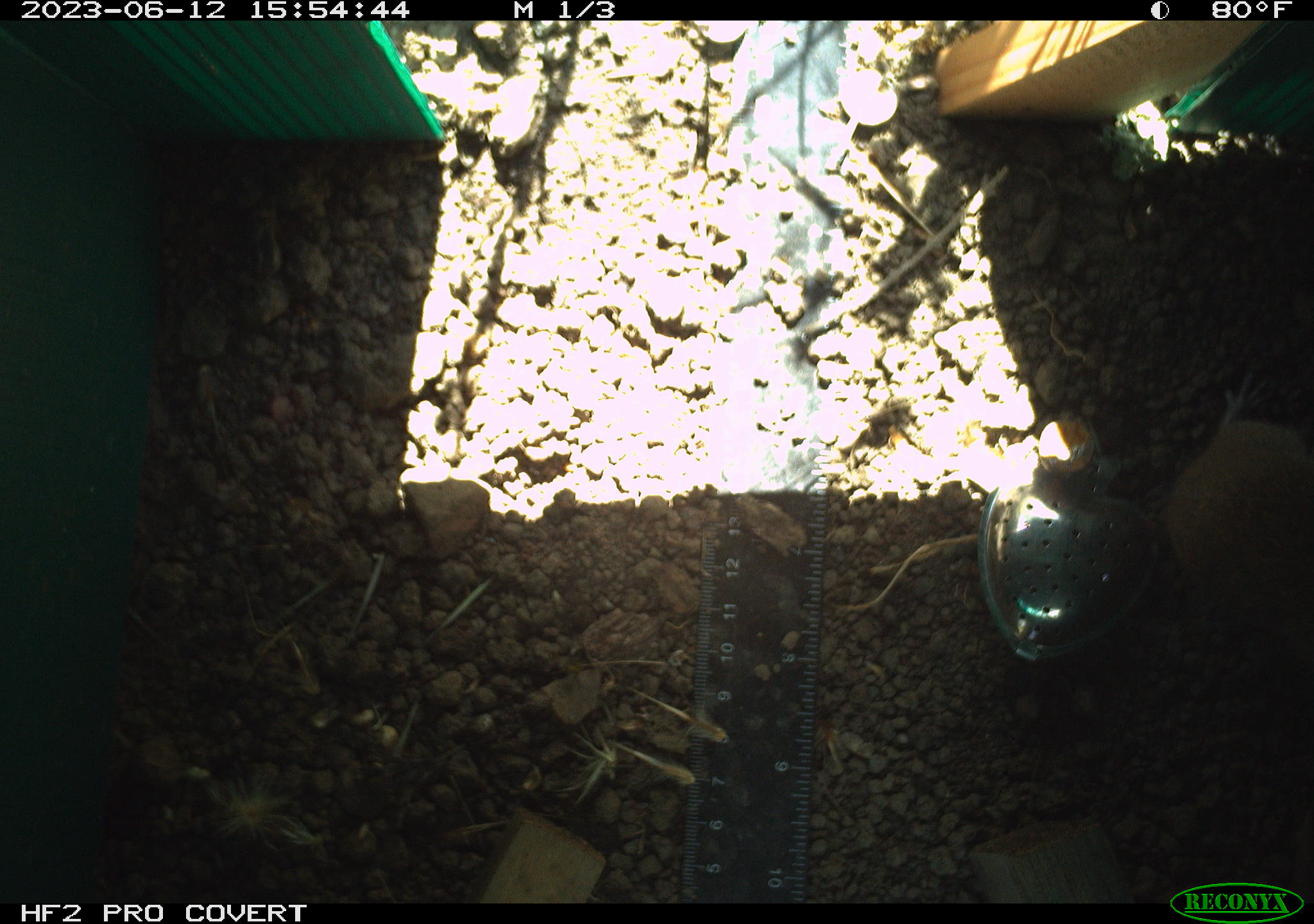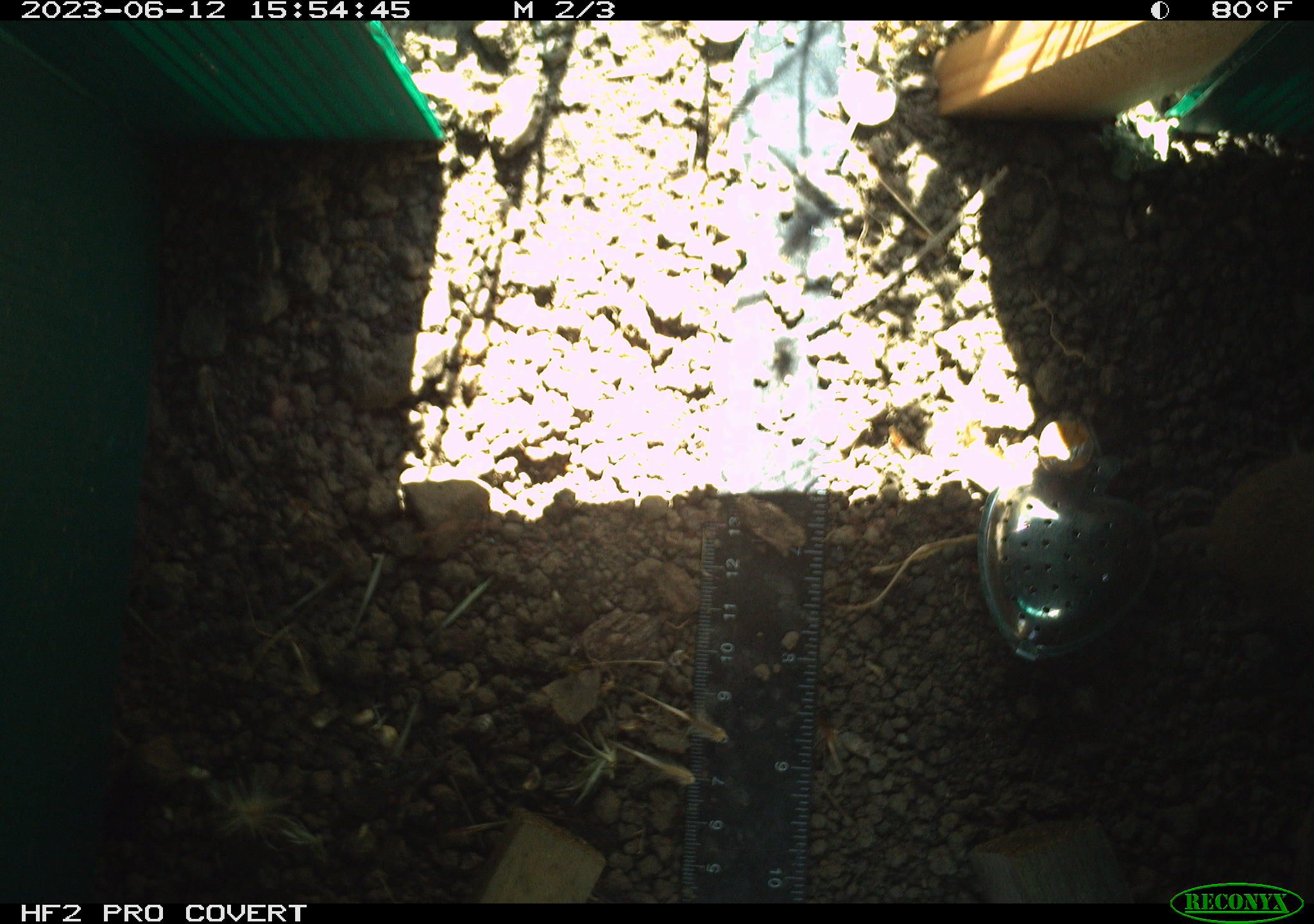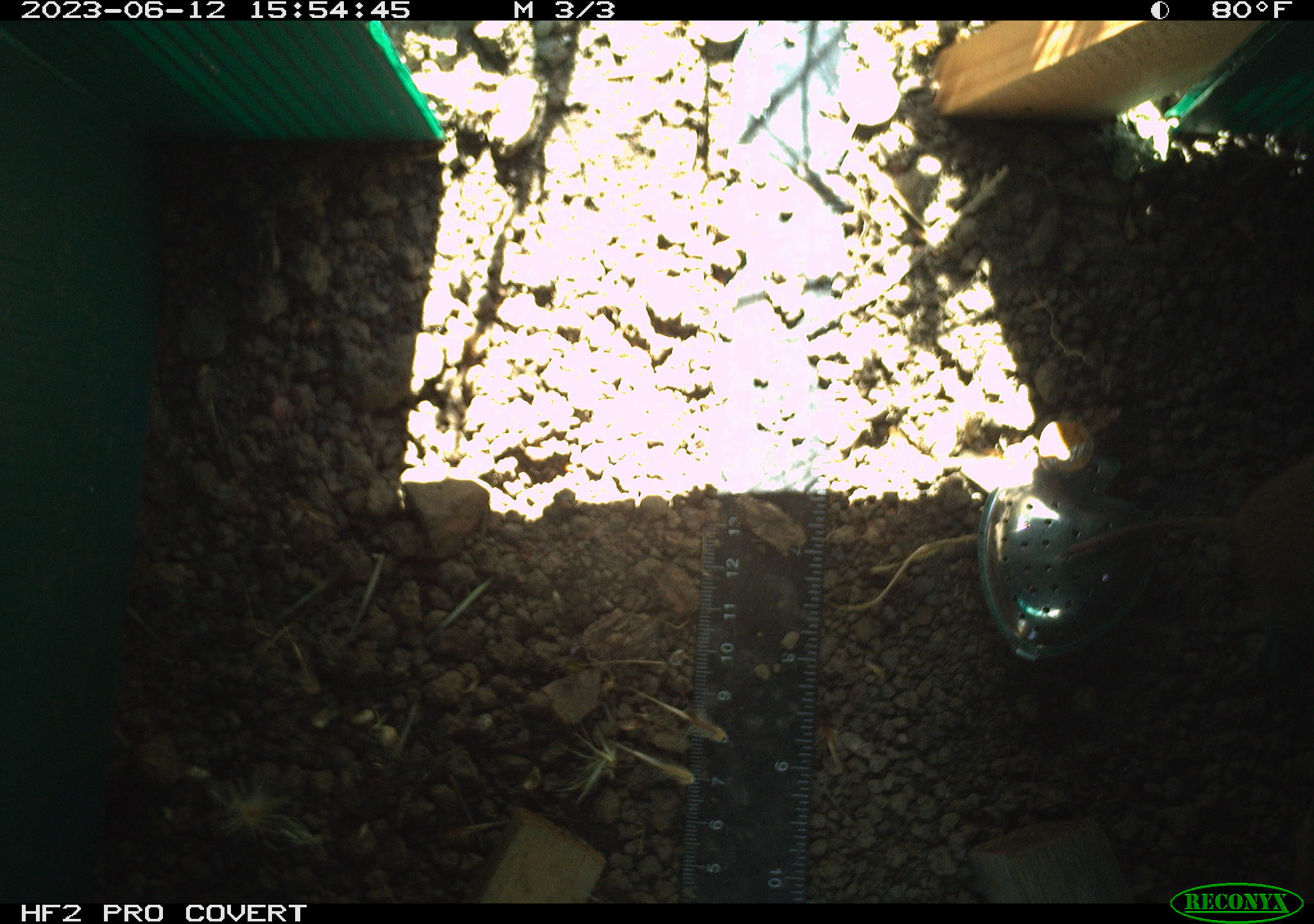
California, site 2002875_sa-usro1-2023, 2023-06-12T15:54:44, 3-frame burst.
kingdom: Animalia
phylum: Chordata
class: Mammalia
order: Rodentia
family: Cricetidae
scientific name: Arvicolinae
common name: voles, lemmings, and muskrats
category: arvicolinae subfamily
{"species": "arvicolinae subfamily (voles, lemmings, and muskrats) (Arvicolinae)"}